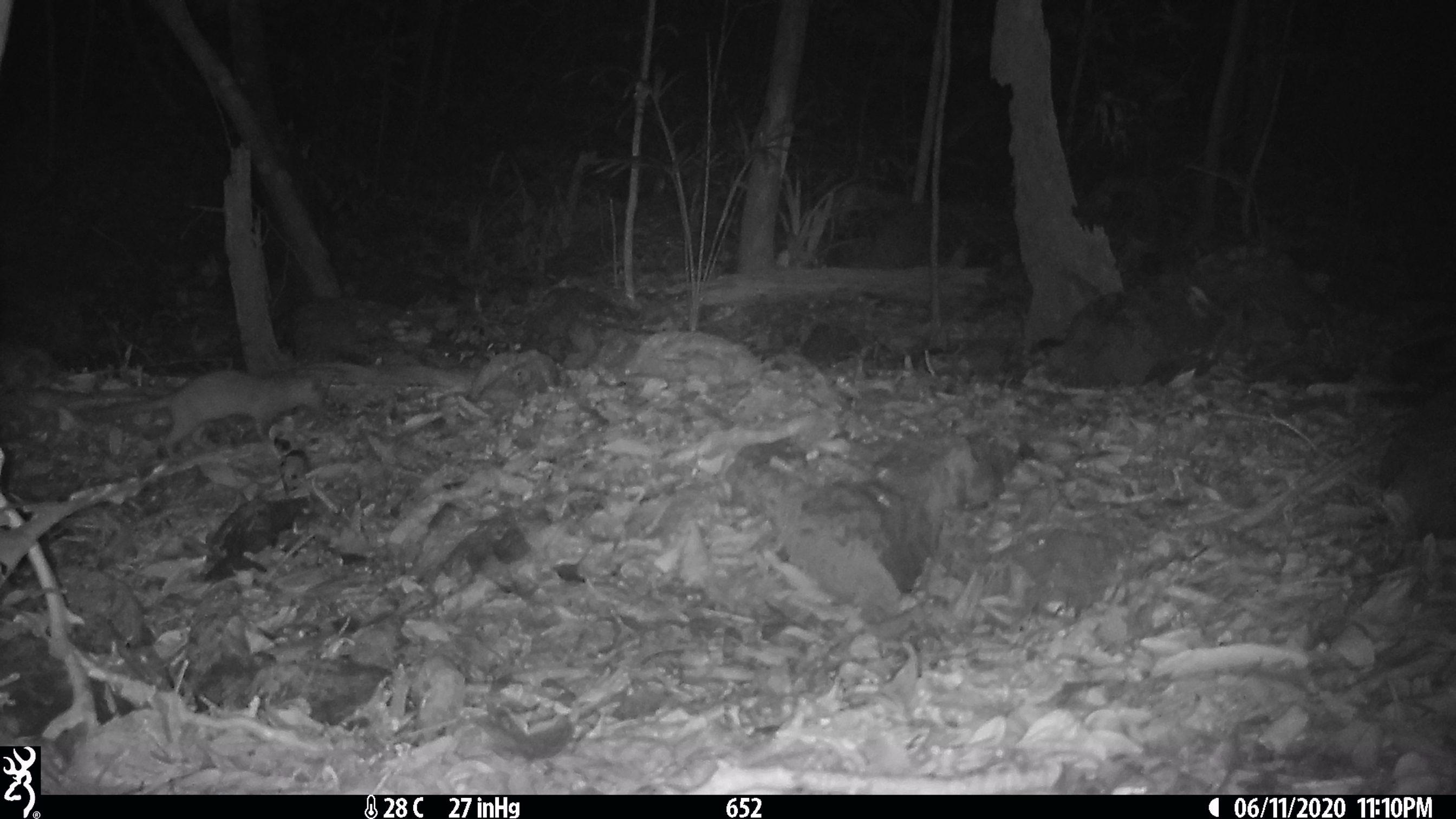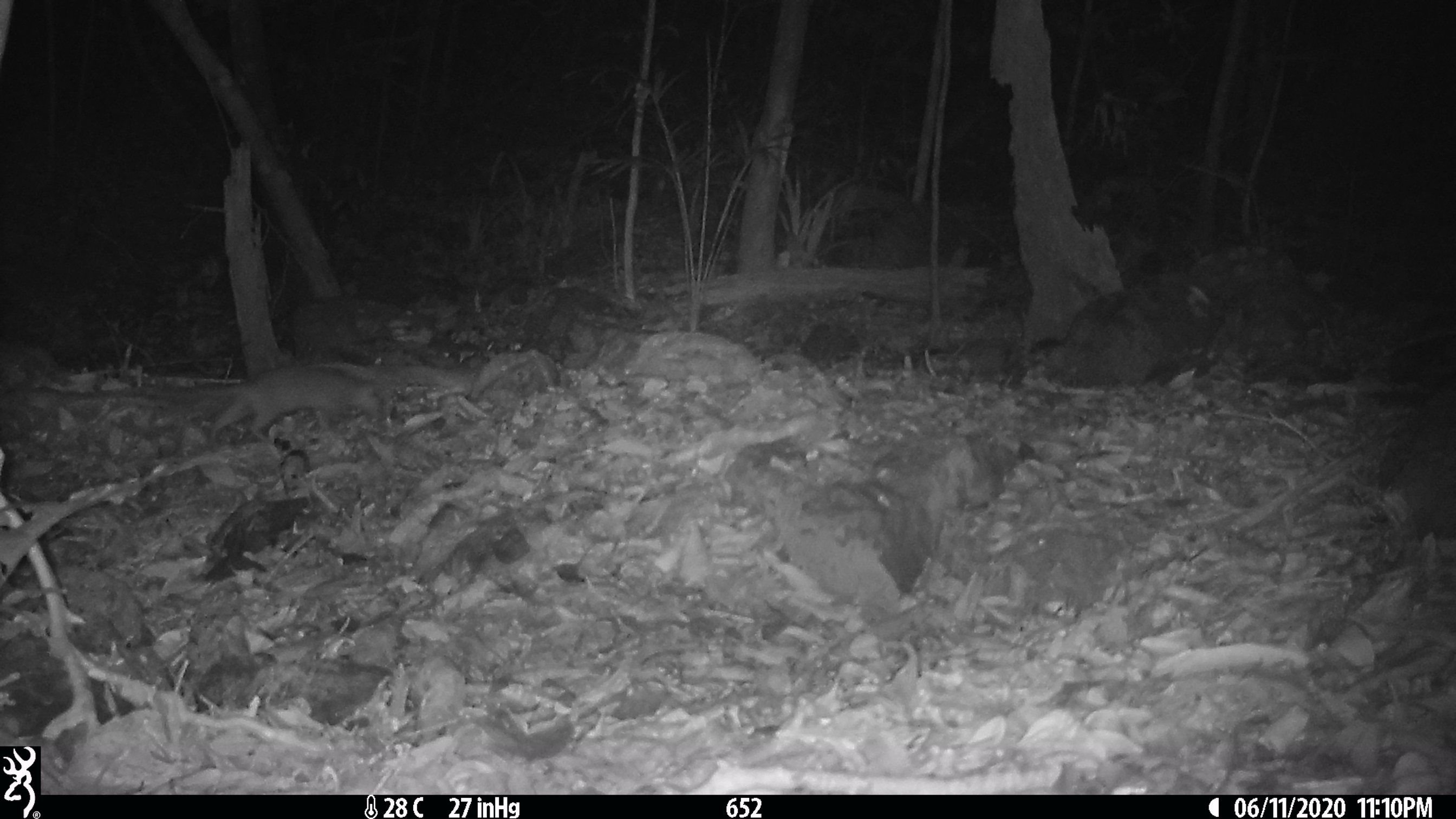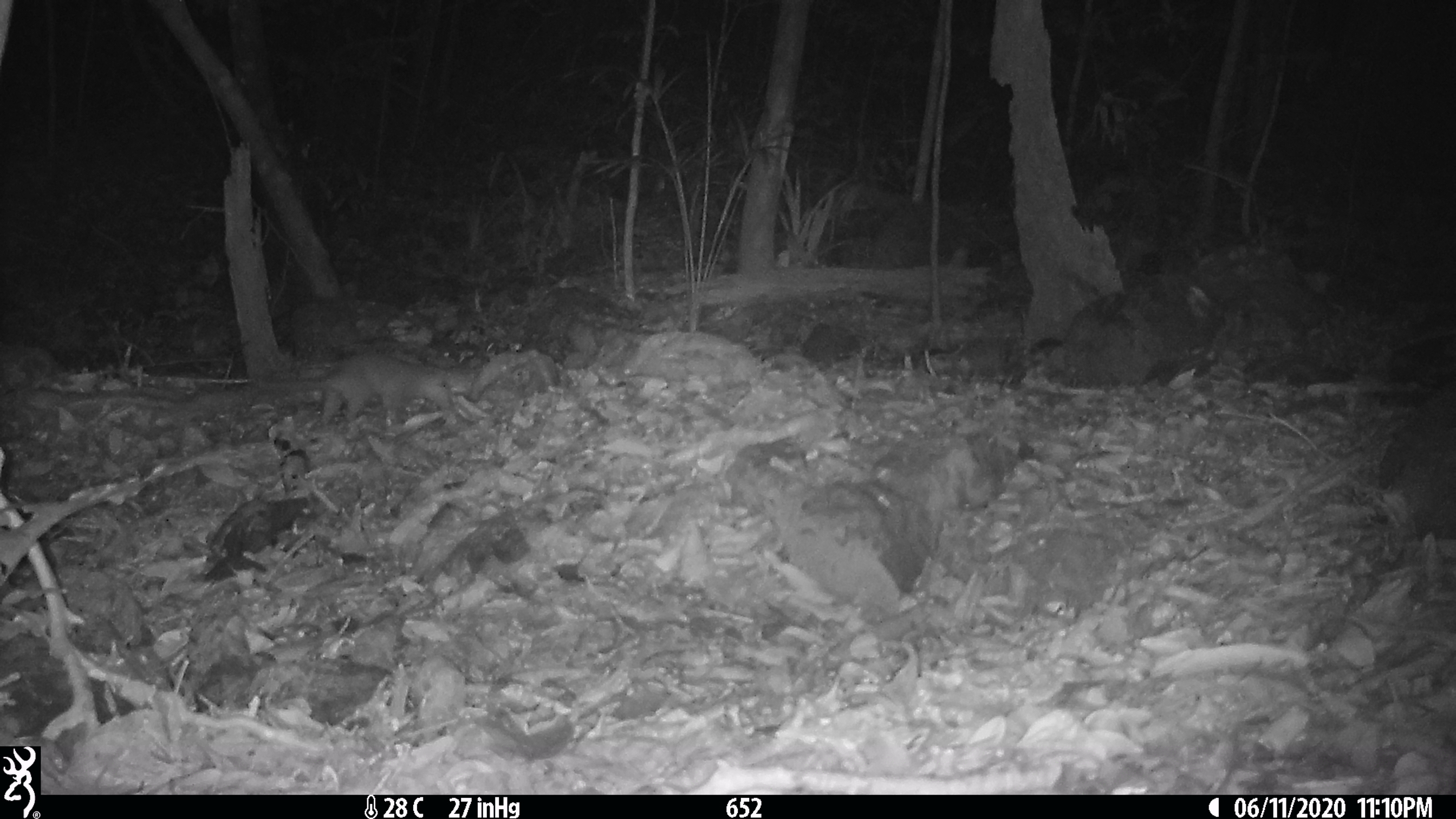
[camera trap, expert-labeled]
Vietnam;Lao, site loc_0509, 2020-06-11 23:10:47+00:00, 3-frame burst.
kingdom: Animalia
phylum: Chordata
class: Mammalia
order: Carnivora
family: Mustelidae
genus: Melogale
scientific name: Melogale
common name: ferret badger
Ferret badger (Melogale). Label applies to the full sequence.